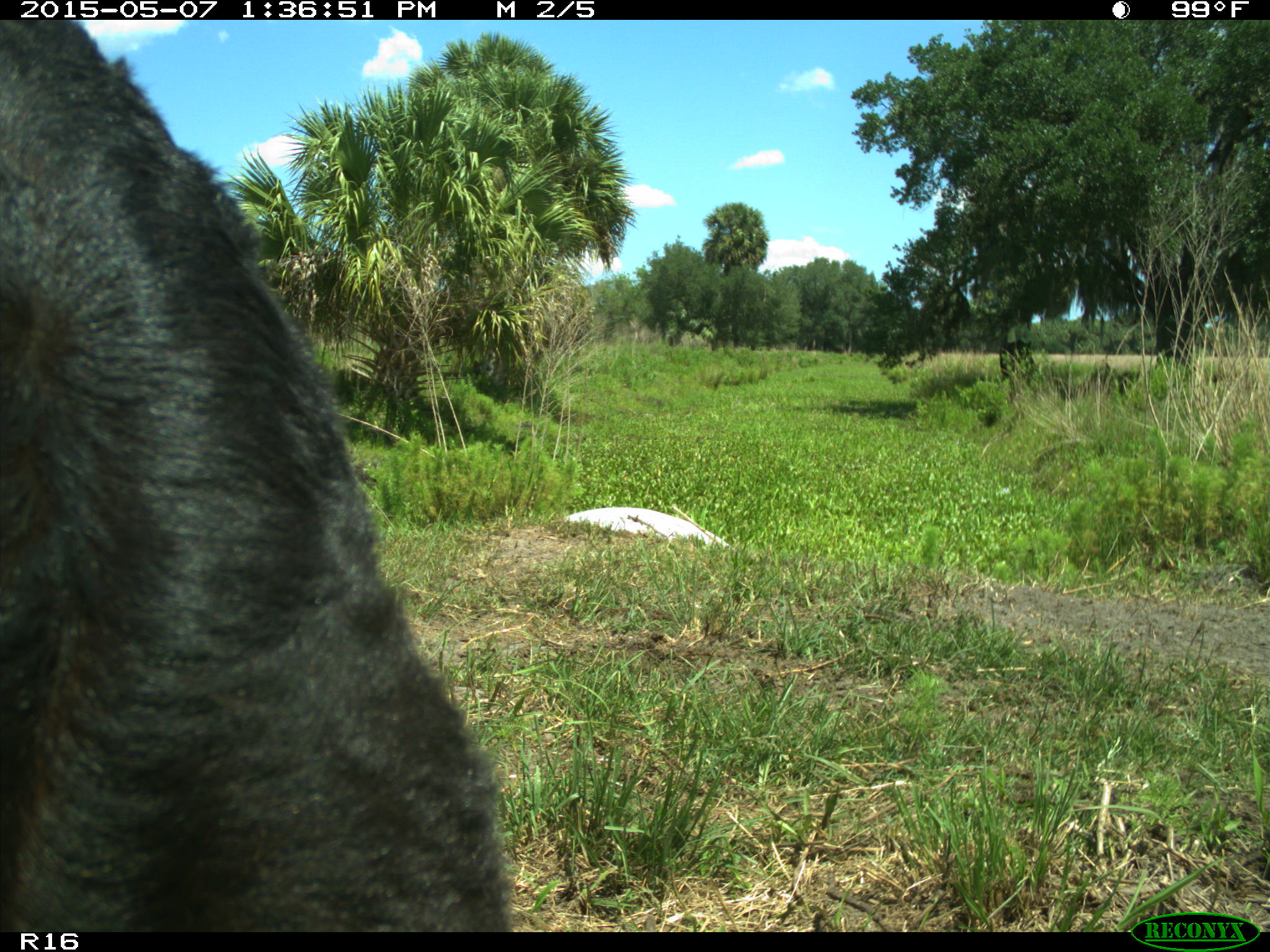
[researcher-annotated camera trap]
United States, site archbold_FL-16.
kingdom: Animalia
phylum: Chordata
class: Mammalia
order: Artiodactyla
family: Bovidae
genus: Bos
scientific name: Bos taurus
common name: domestic cow